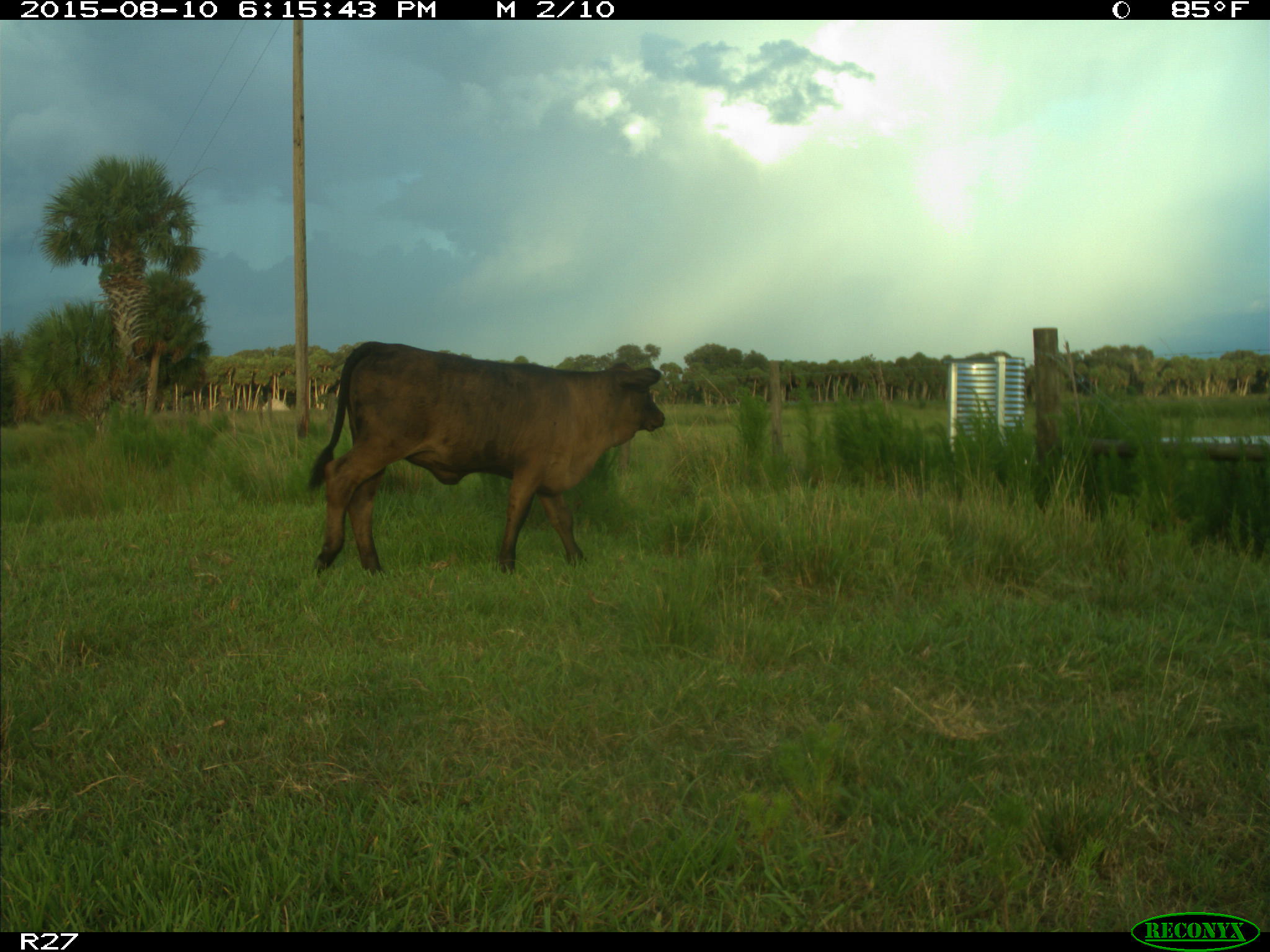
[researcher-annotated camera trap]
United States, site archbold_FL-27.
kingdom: Animalia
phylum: Chordata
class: Mammalia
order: Artiodactyla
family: Bovidae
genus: Bos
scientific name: Bos taurus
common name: domestic cow